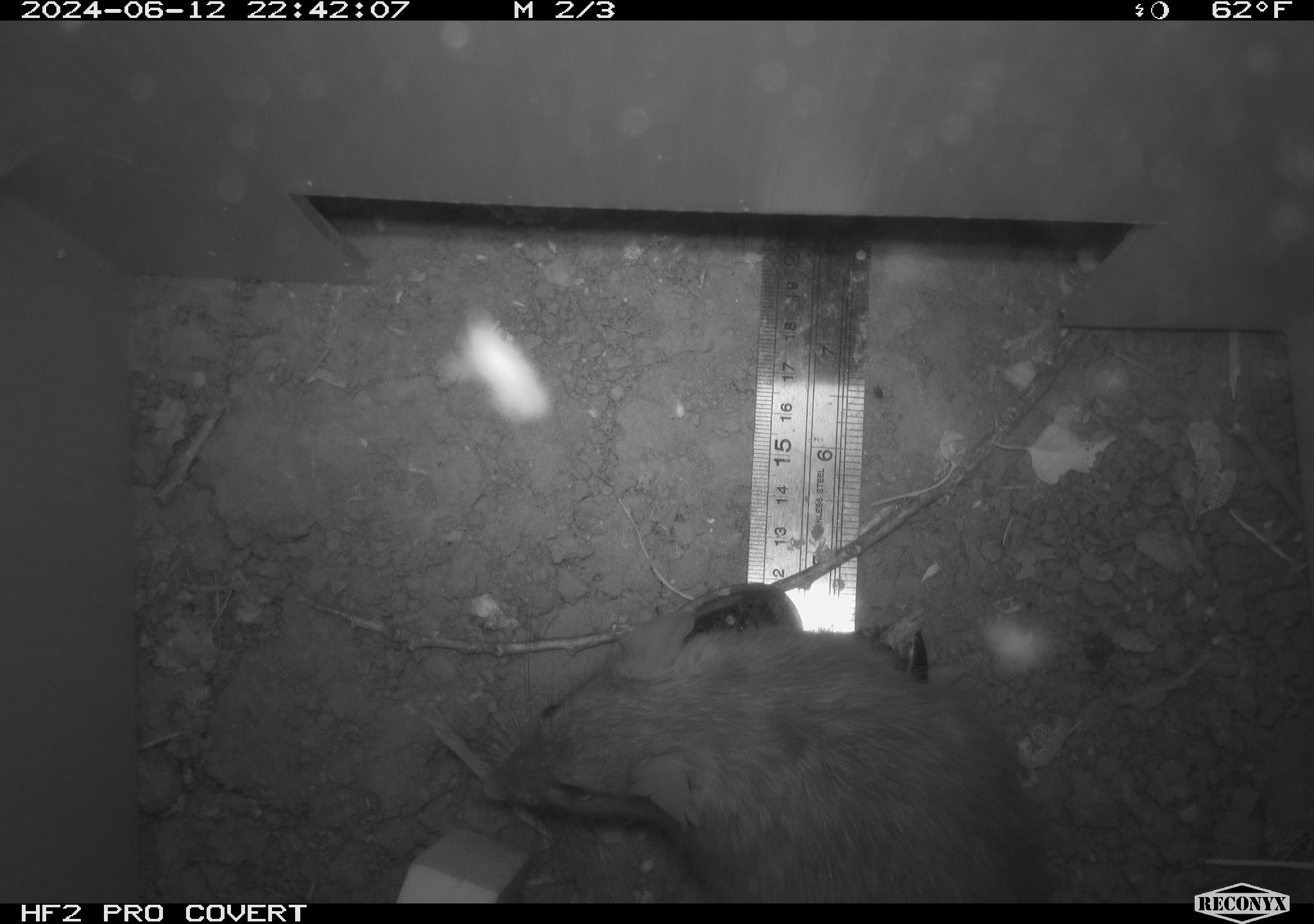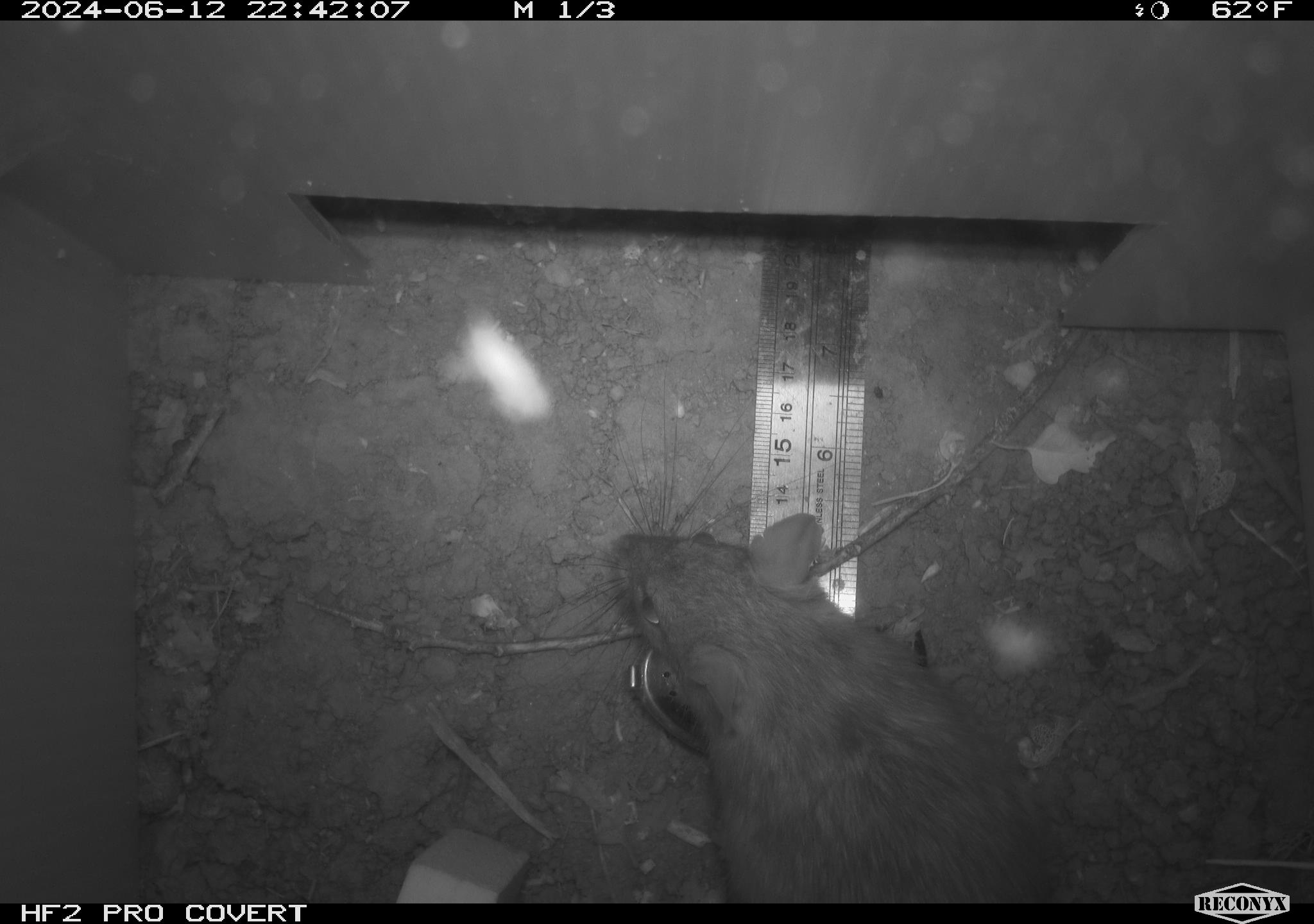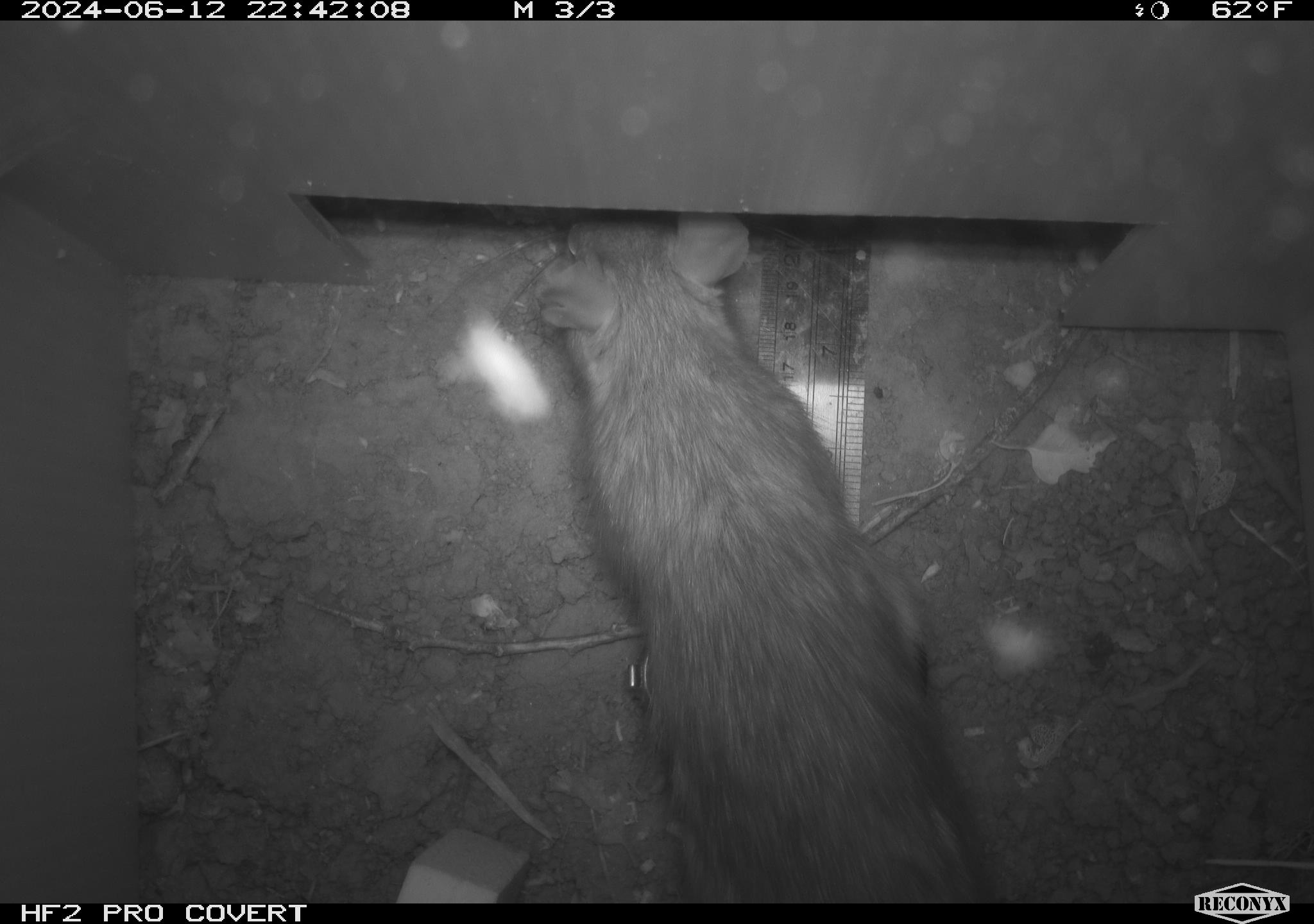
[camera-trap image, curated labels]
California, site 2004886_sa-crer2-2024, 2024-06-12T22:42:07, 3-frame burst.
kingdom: Animalia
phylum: Chordata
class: Mammalia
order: Rodentia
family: Muridae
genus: Rattus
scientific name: Rattus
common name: rat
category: rattus species